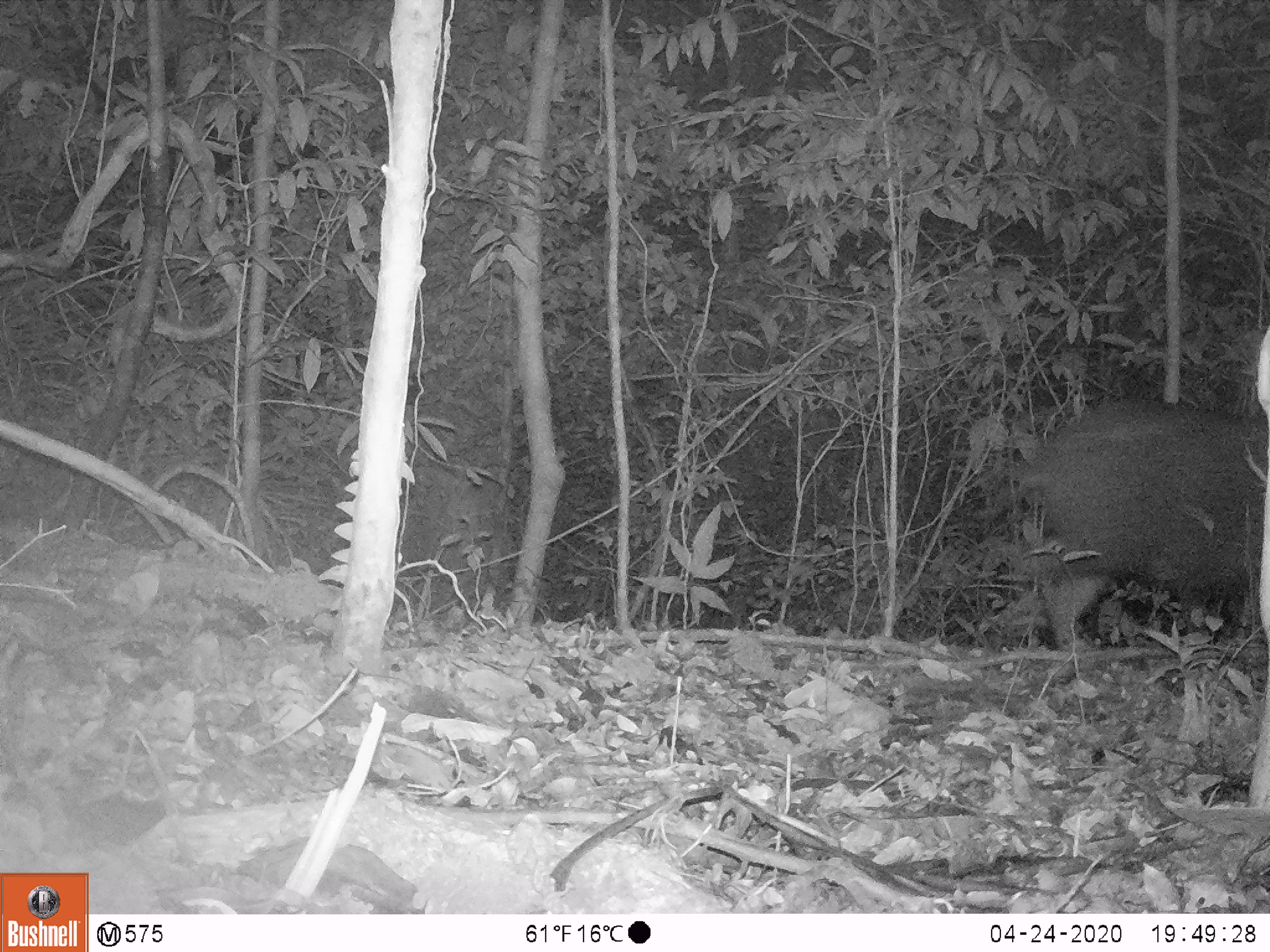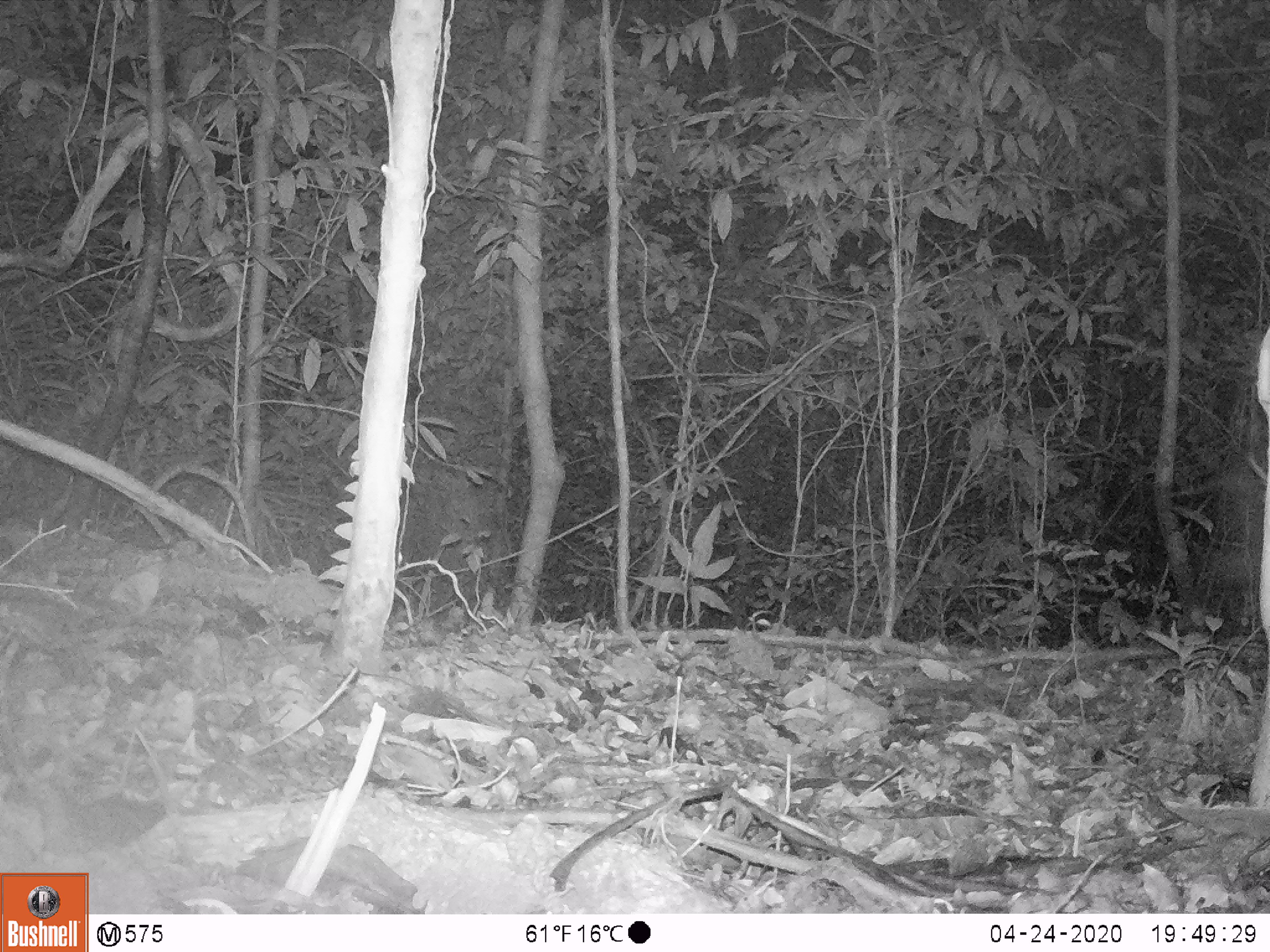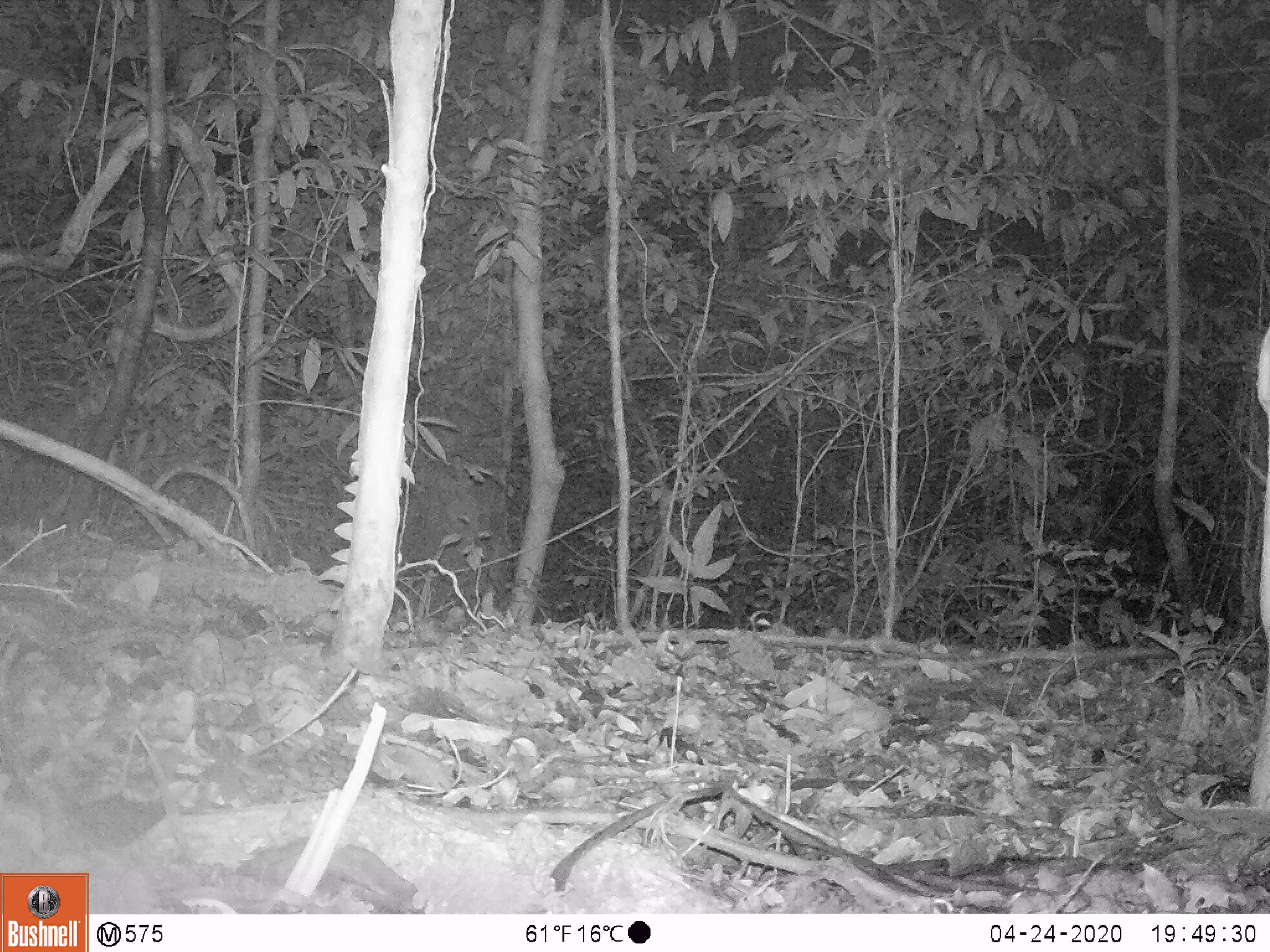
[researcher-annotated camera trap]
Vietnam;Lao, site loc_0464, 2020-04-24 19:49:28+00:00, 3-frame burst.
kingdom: Animalia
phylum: Chordata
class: Mammalia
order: Artiodactyla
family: Suidae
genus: Sus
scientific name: Sus scrofa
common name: eurasian wild pig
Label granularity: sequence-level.